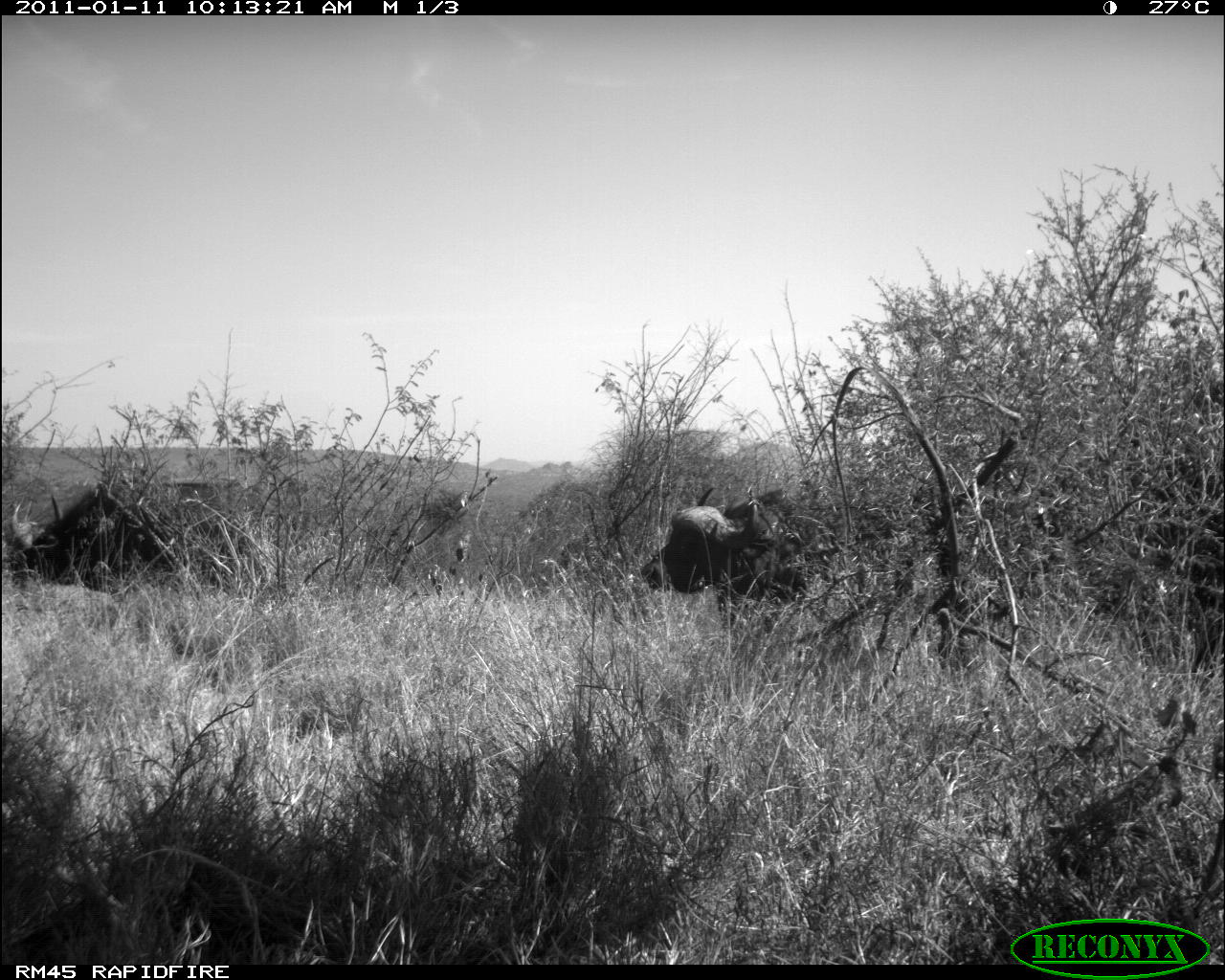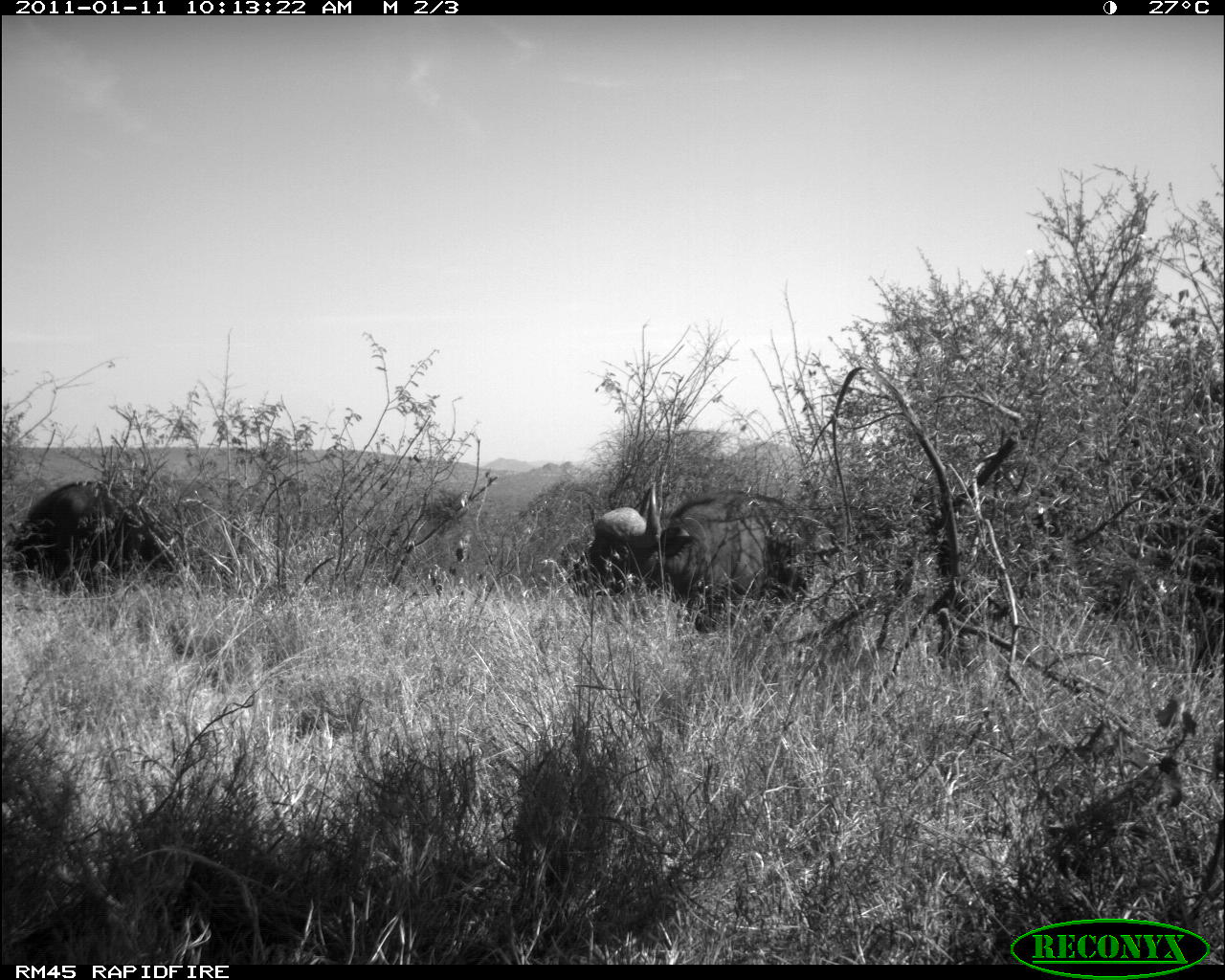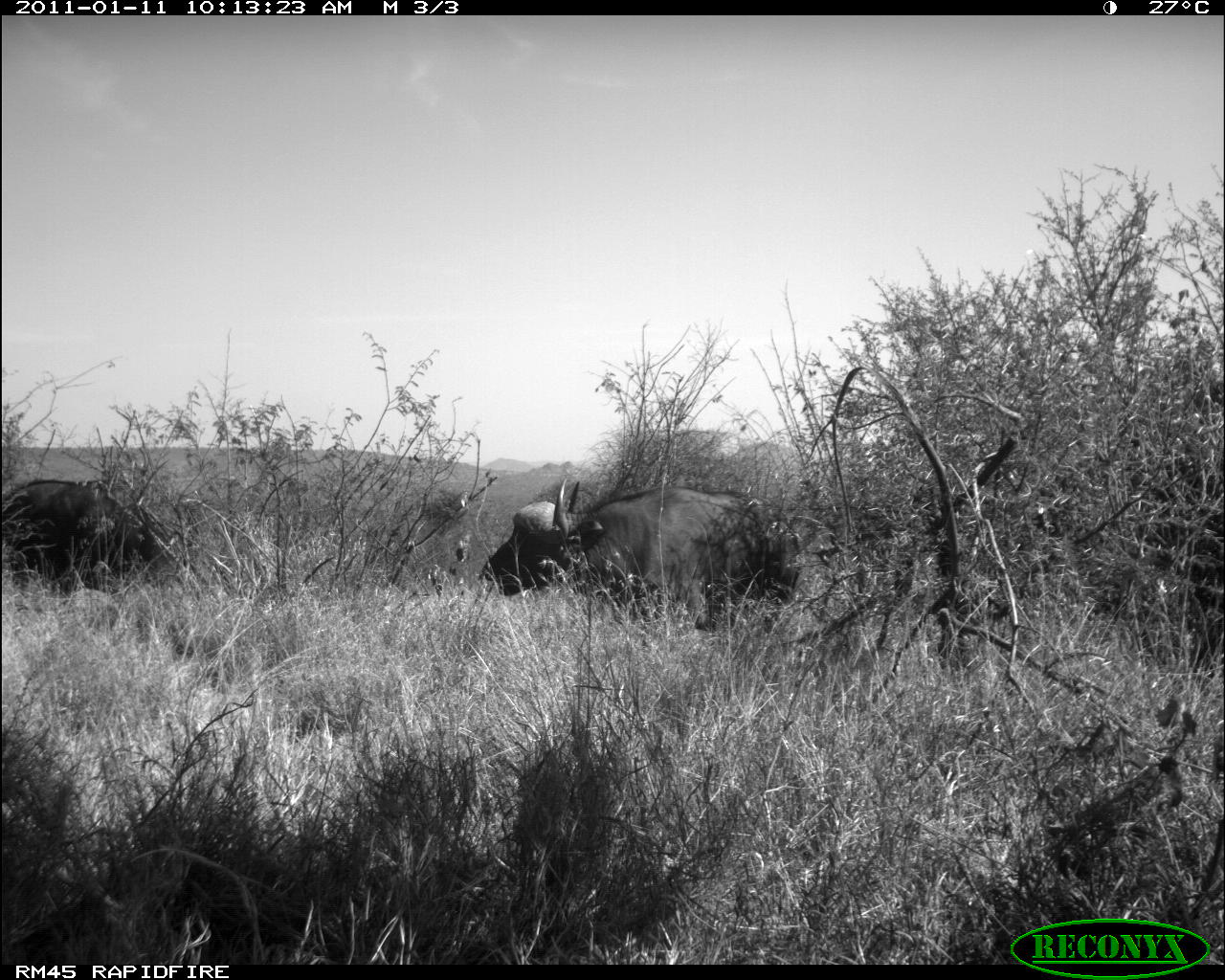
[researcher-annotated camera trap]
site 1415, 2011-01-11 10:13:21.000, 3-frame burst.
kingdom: Animalia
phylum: Chordata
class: Mammalia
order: Artiodactyla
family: Bovidae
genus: Syncerus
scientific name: Syncerus caffer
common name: african buffalo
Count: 2.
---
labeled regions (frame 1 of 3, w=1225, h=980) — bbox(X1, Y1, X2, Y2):
syncerus caffer: bbox(633, 476, 937, 658); bbox(10, 466, 272, 596)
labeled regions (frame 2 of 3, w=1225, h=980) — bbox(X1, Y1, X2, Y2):
syncerus caffer: bbox(587, 490, 818, 634); bbox(4, 482, 177, 594)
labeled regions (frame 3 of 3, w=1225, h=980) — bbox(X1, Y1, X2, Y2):
syncerus caffer: bbox(478, 479, 803, 633); bbox(1, 478, 183, 595)